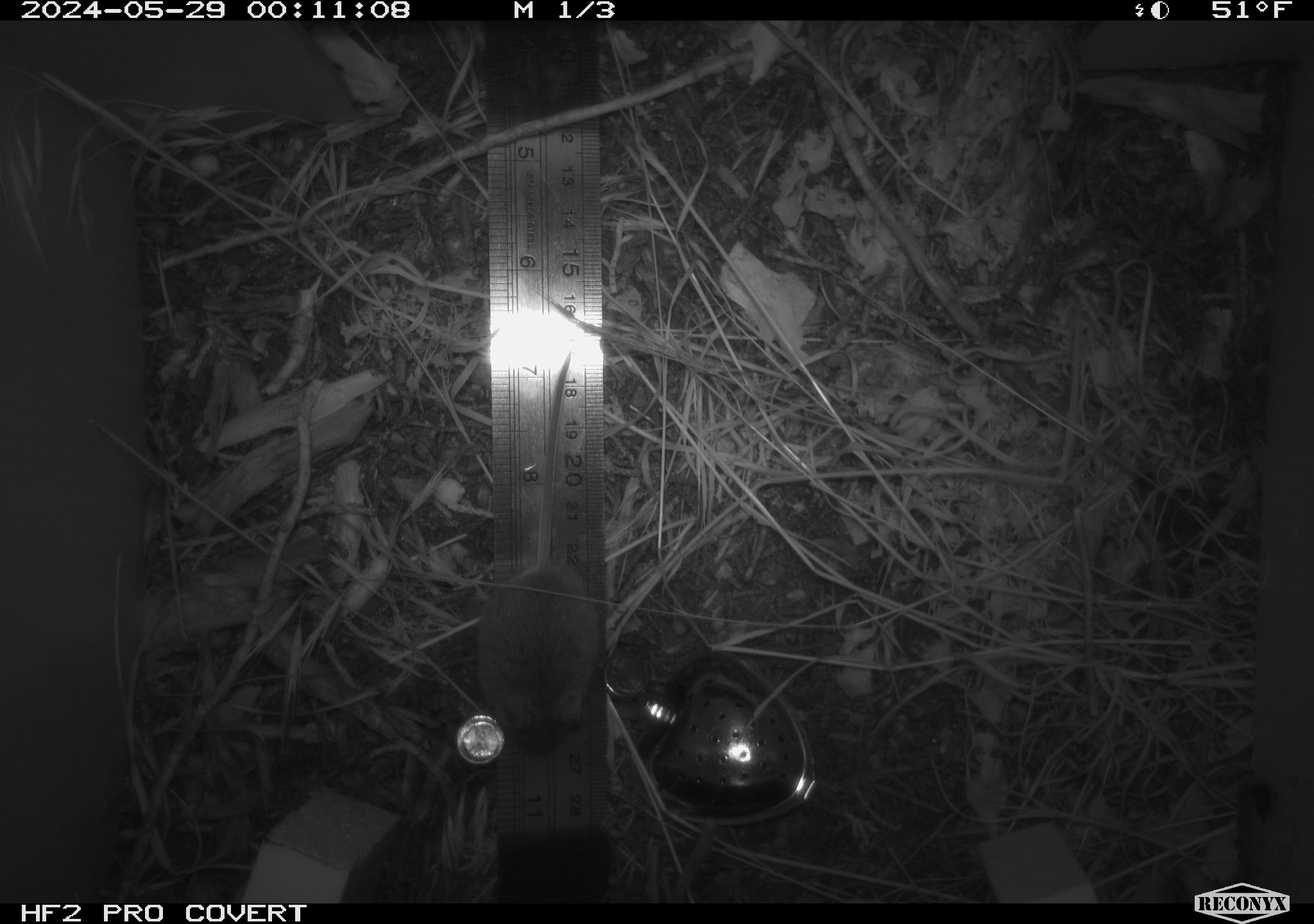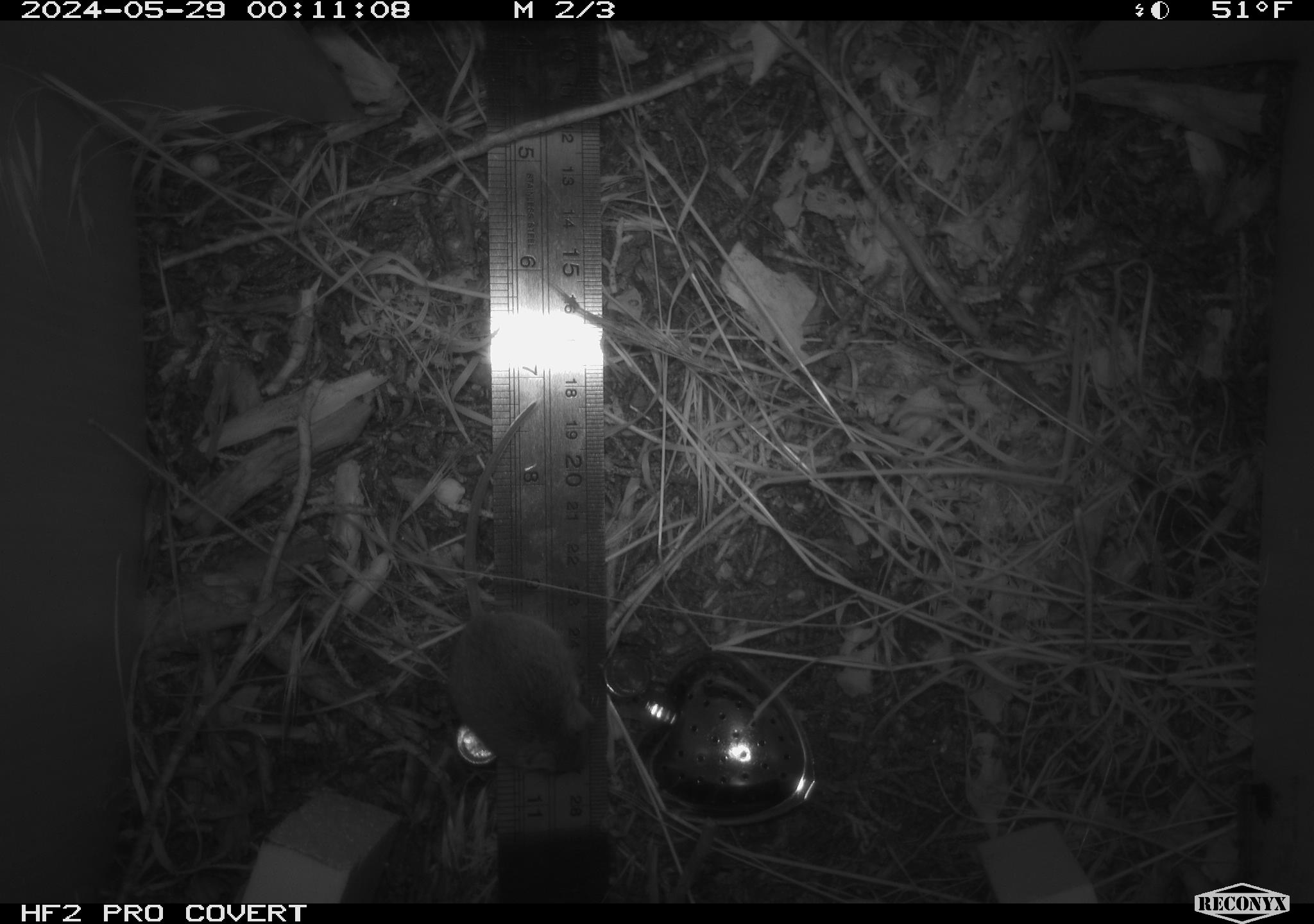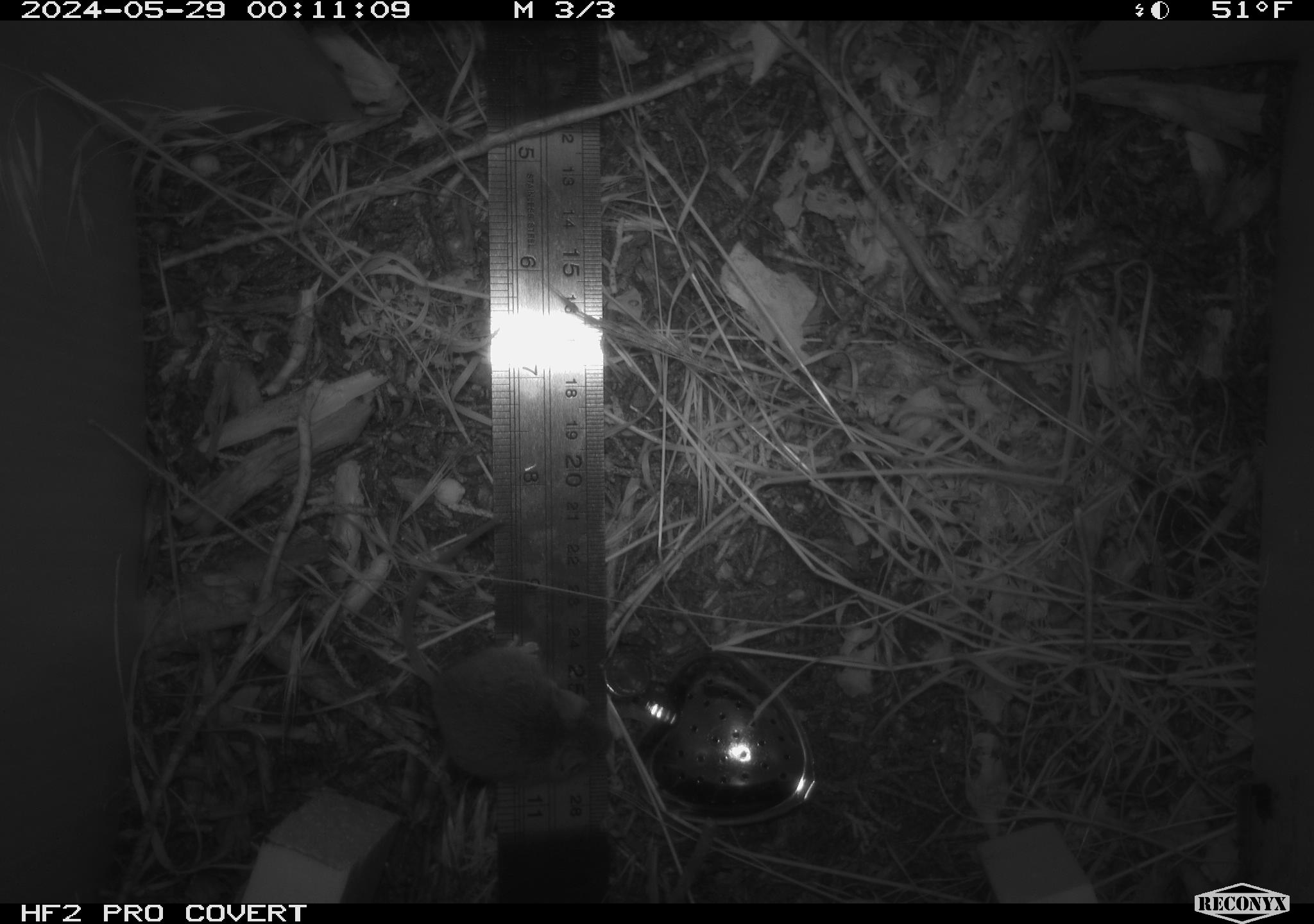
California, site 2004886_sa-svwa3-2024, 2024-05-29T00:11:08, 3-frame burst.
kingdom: Animalia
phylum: Chordata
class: Mammalia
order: Rodentia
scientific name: Rodentia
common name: mouse species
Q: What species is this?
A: Mouse species (Rodentia).